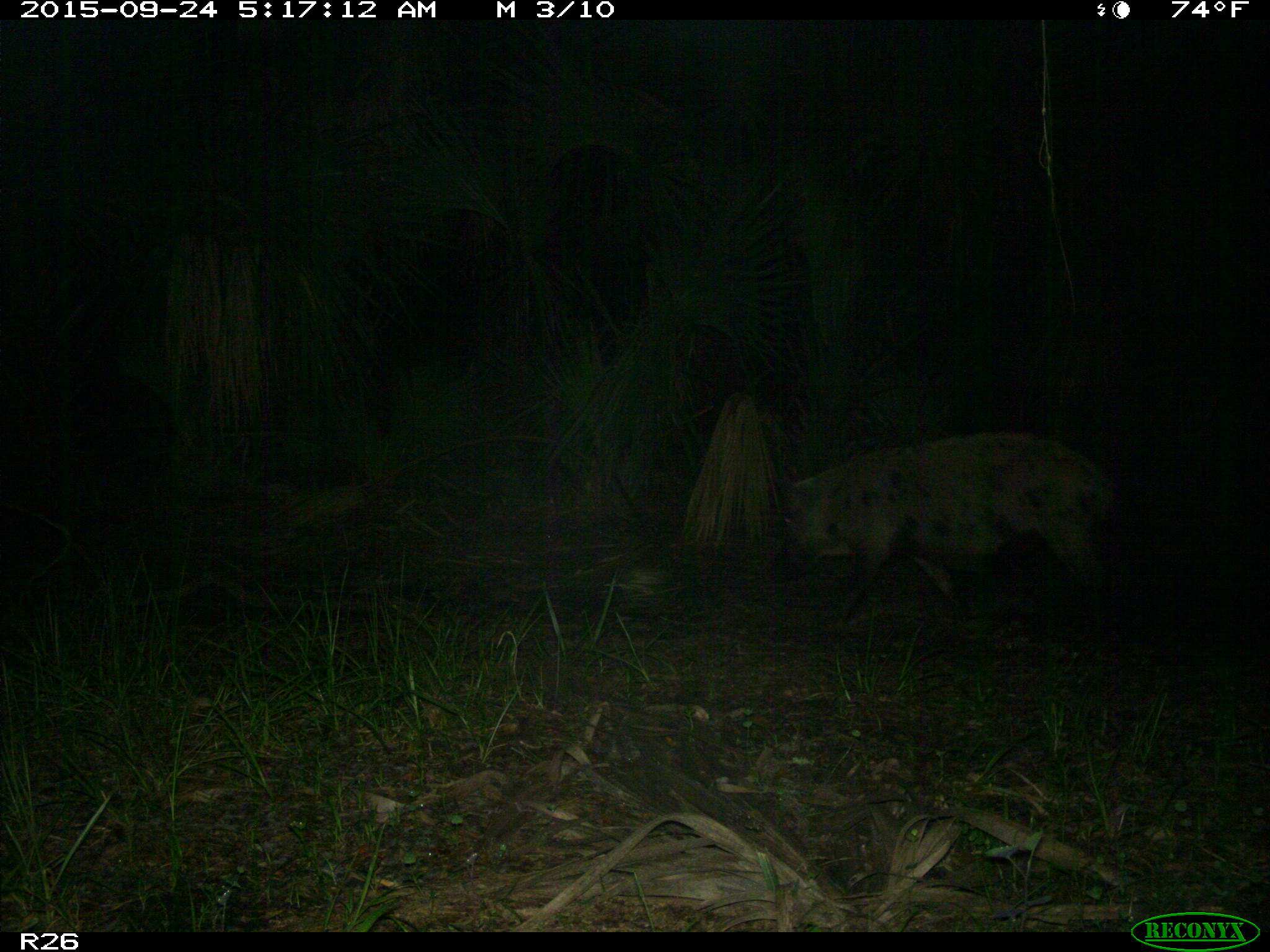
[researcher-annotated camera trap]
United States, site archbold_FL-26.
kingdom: Animalia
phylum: Chordata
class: Mammalia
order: Artiodactyla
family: Suidae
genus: Sus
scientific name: Sus scrofa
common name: wild boar